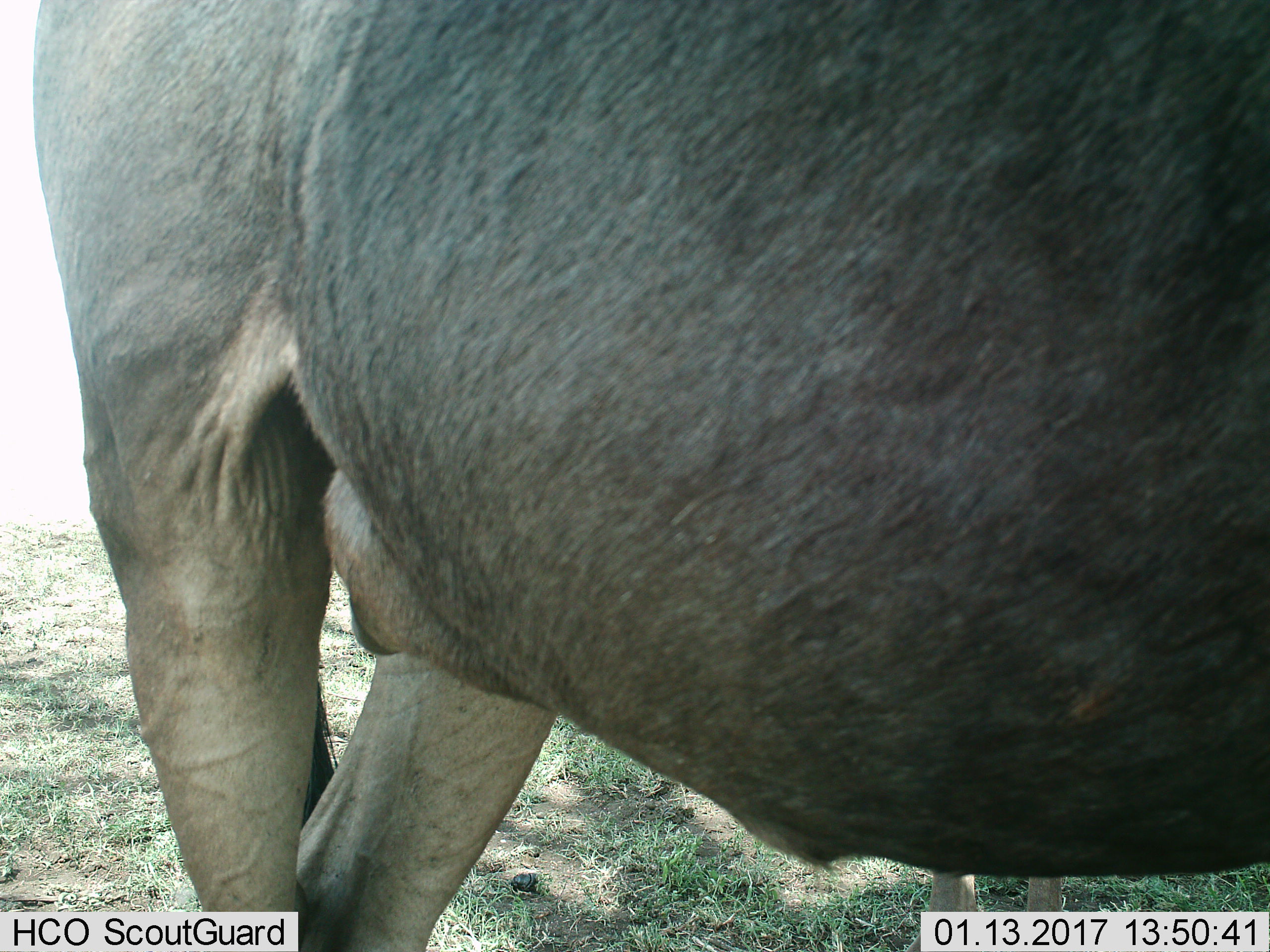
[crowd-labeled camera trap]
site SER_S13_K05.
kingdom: Animalia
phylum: Chordata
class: Mammalia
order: Artiodactyla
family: Bovidae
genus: Connochaetes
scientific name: Connochaetes taurinus taurinus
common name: blue wildebeest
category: wildebeestblue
Wildebeestblue (blue wildebeest) (Connochaetes taurinus taurinus), count 1. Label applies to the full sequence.